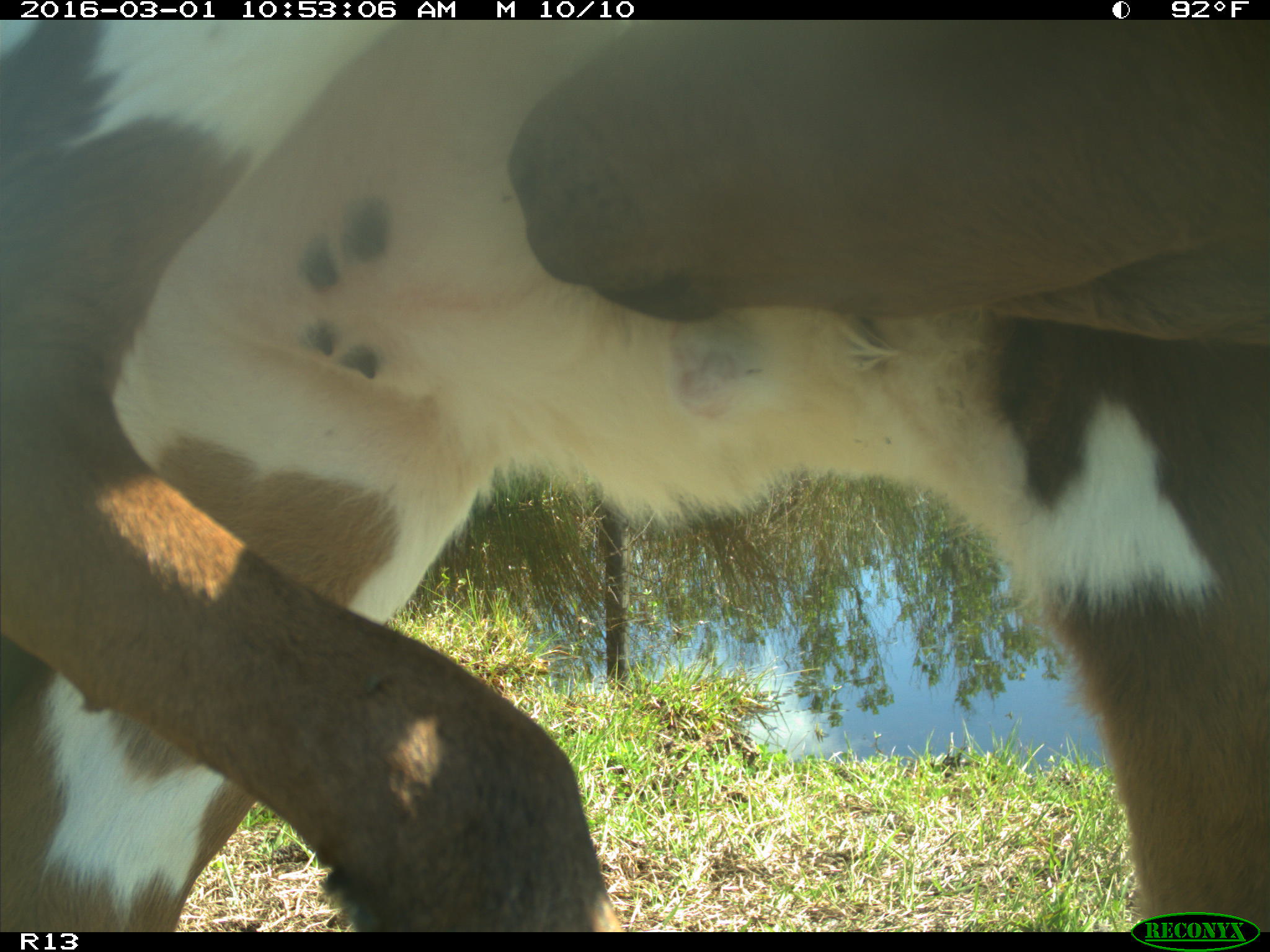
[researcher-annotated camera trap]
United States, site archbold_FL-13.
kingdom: Animalia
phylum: Chordata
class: Mammalia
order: Artiodactyla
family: Bovidae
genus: Bos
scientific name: Bos taurus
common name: domestic cow